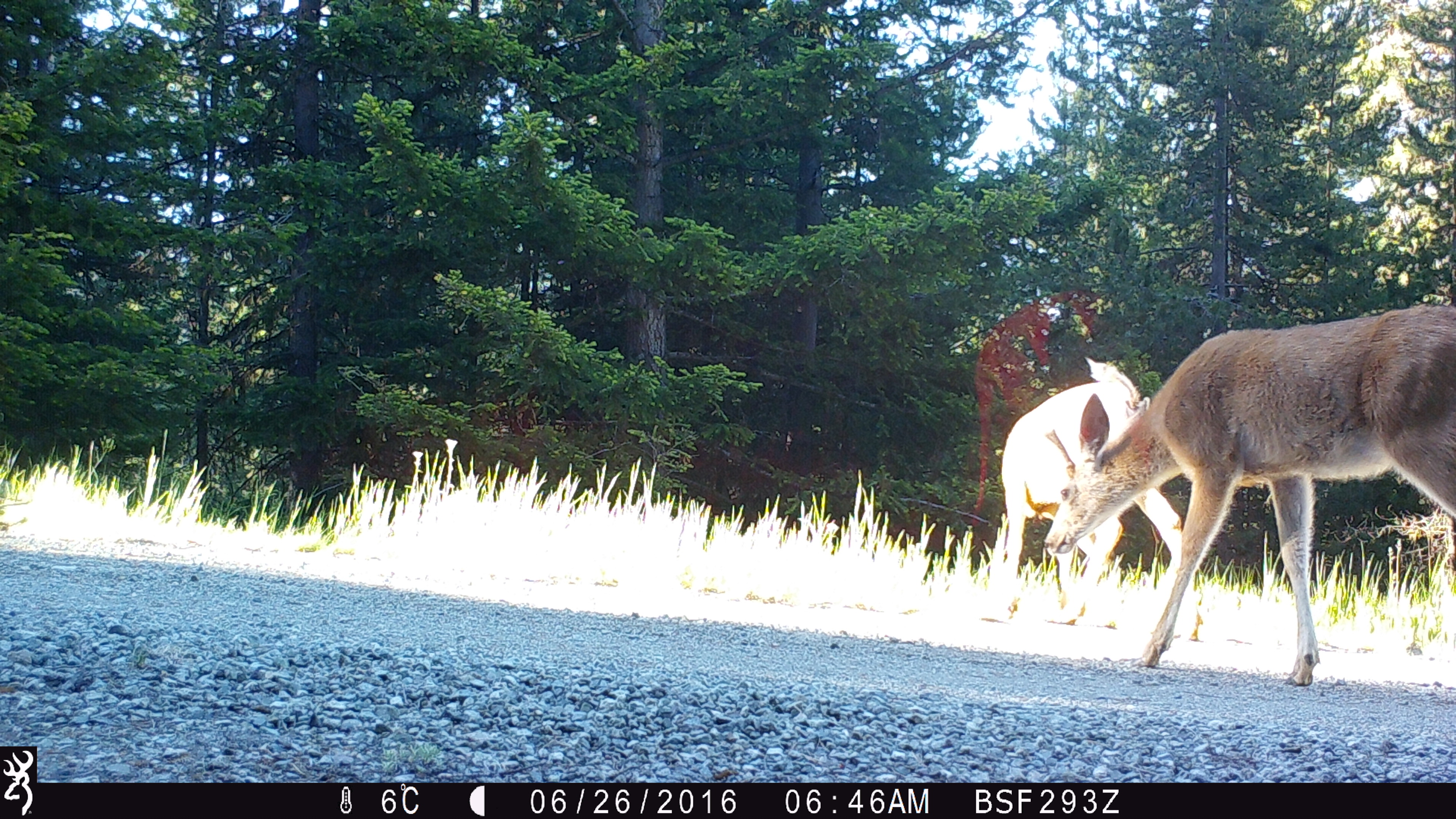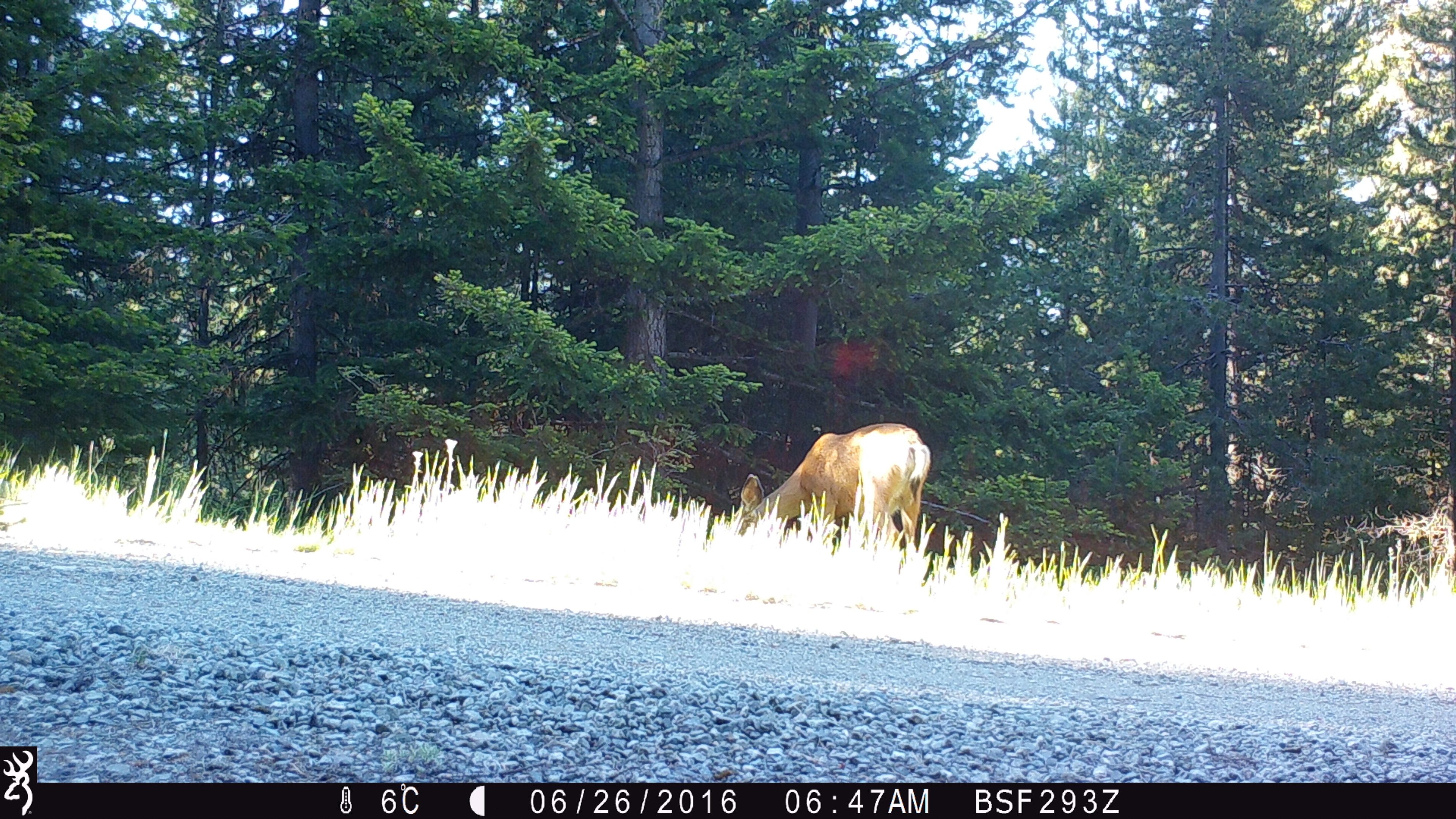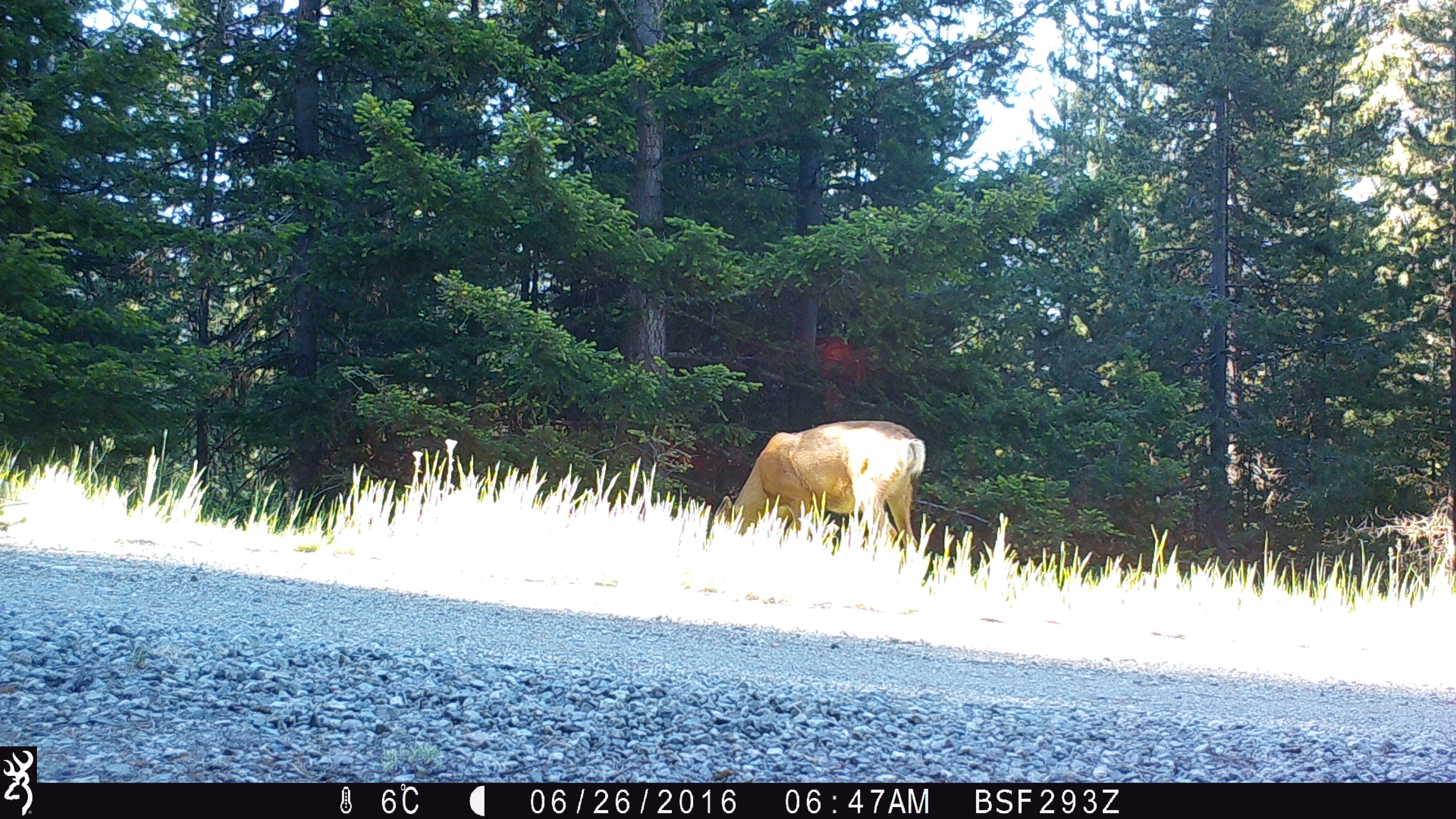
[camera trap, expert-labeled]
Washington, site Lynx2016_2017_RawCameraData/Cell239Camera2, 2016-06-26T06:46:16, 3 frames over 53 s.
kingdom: Animalia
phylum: Chordata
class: Mammalia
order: Artiodactyla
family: Cervidae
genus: Odocoileus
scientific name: Odocoileus hemionus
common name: mule deer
Odocoileus hemionus (mule deer). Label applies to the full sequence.